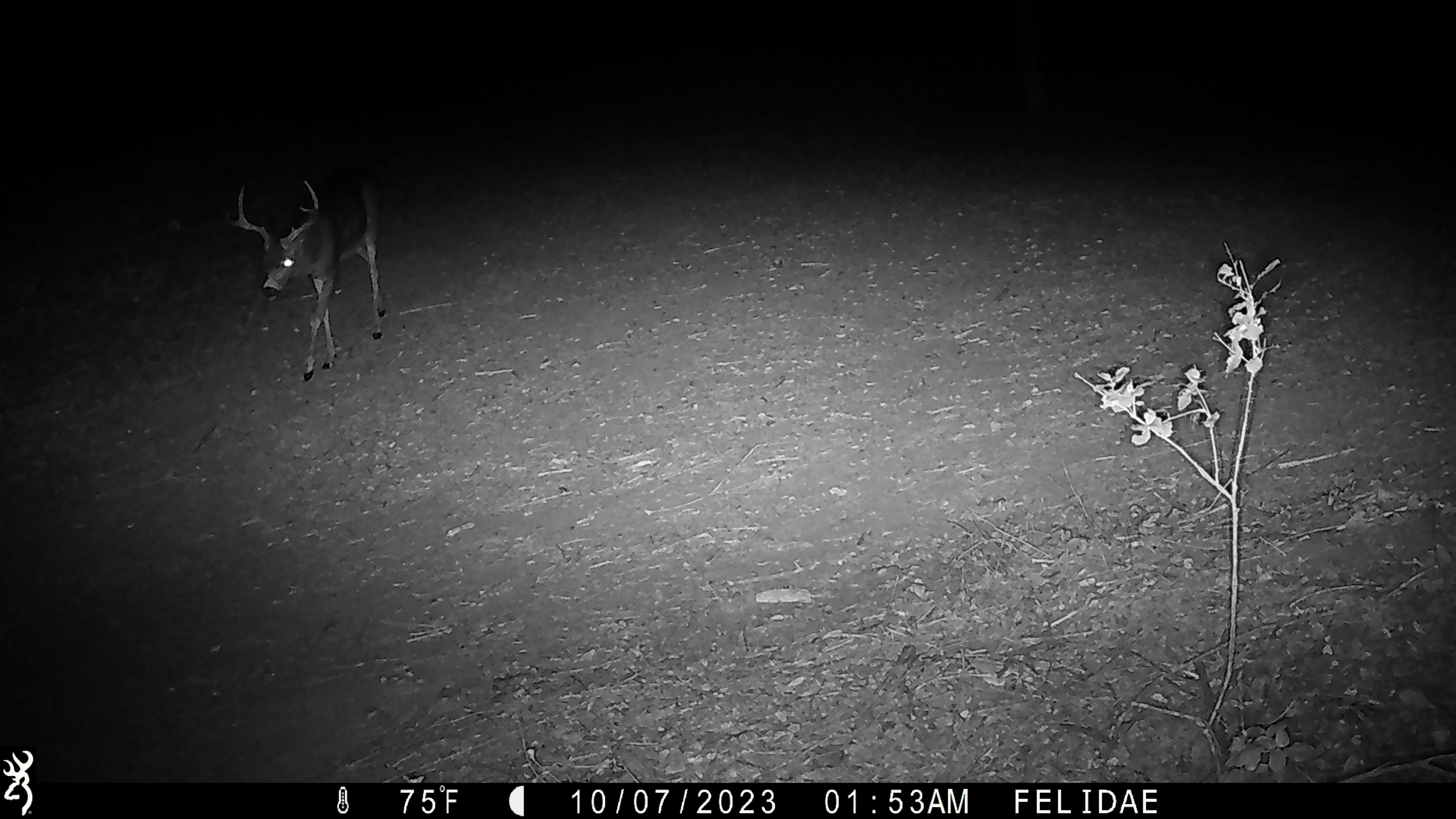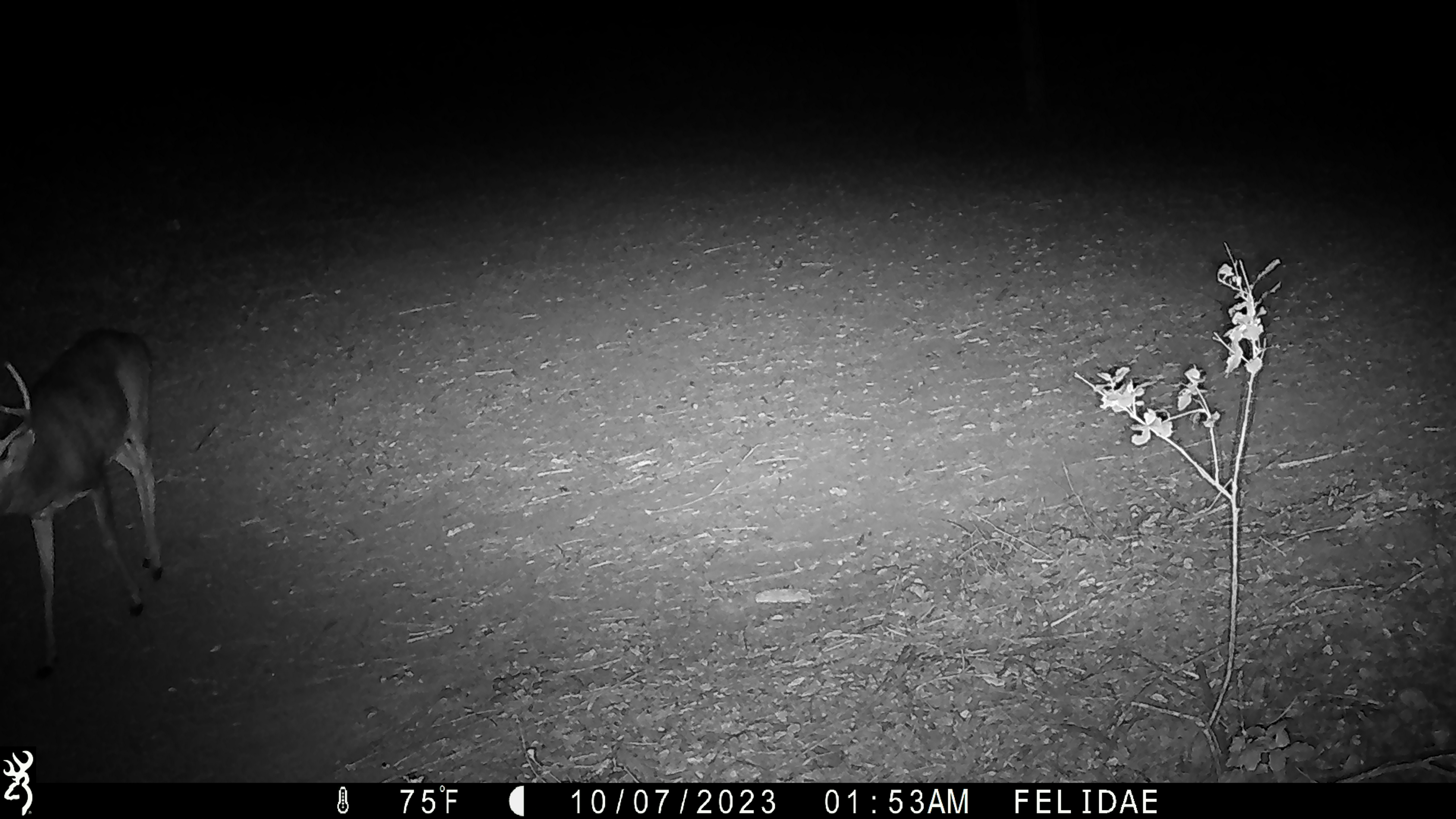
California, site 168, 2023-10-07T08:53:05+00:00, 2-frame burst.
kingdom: Animalia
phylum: Chordata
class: Mammalia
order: Artiodactyla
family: Cervidae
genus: Odocoileus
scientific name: Odocoileus hemionus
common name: mule deer